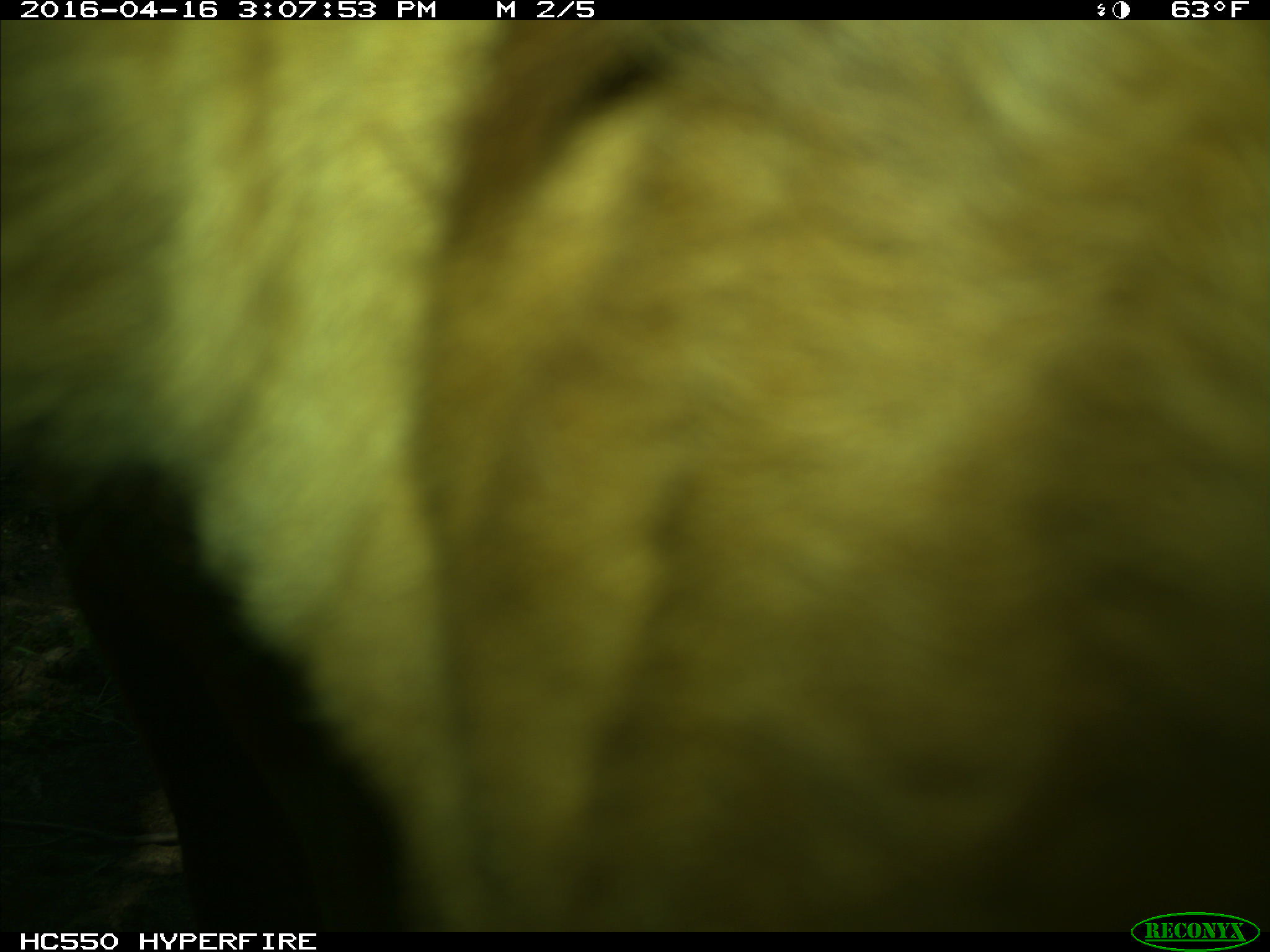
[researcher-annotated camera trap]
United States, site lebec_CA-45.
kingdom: Animalia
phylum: Chordata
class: Mammalia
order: Artiodactyla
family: Bovidae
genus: Bos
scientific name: Bos taurus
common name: domestic cow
Bos taurus (domestic cow).